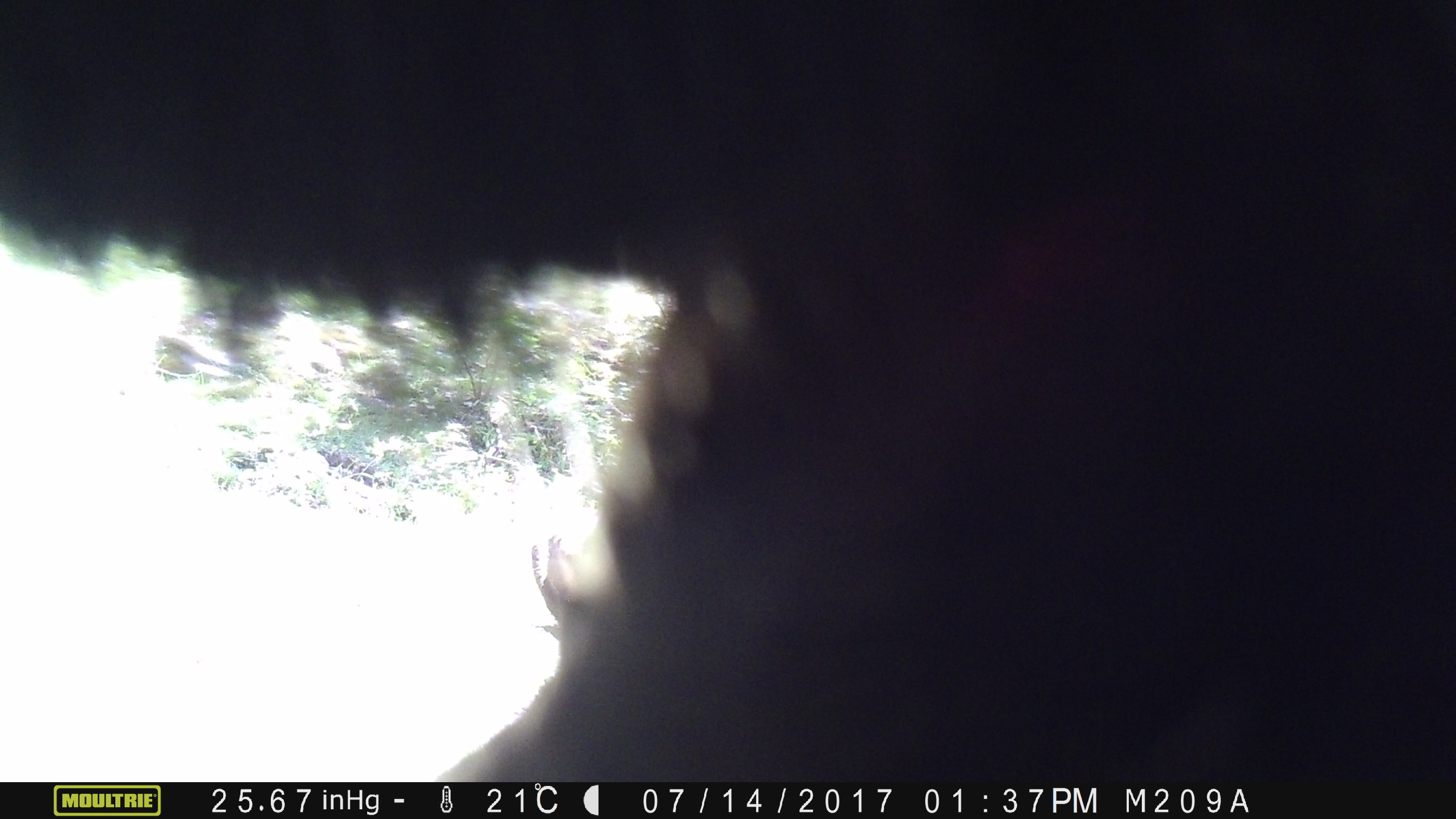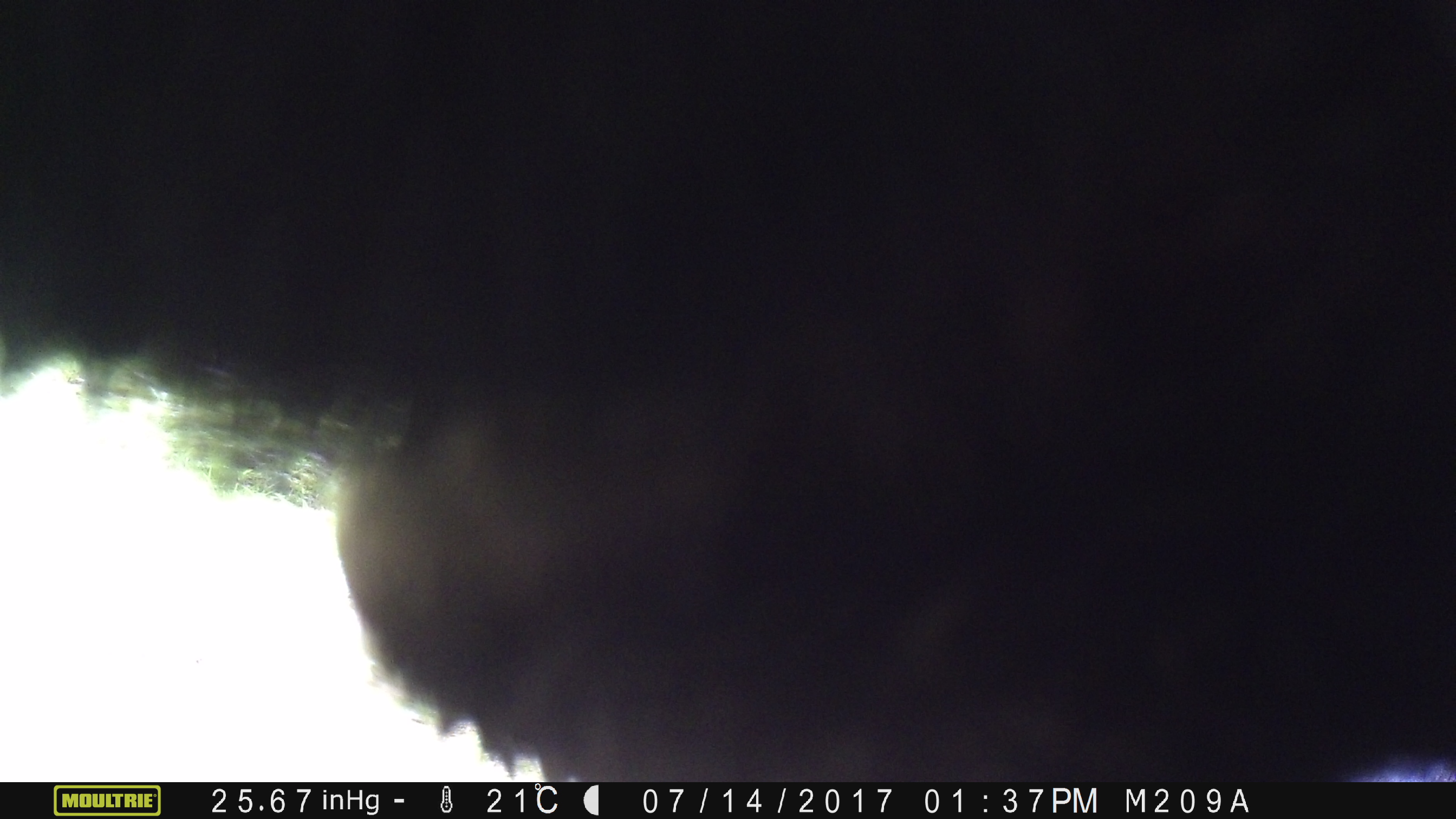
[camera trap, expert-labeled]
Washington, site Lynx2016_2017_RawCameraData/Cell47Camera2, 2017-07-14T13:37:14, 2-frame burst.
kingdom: Animalia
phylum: Chordata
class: Mammalia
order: Artiodactyla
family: Bovidae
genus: Bos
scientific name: Bos taurus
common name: domestic cattle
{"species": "domestic cattle (Bos taurus)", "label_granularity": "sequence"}